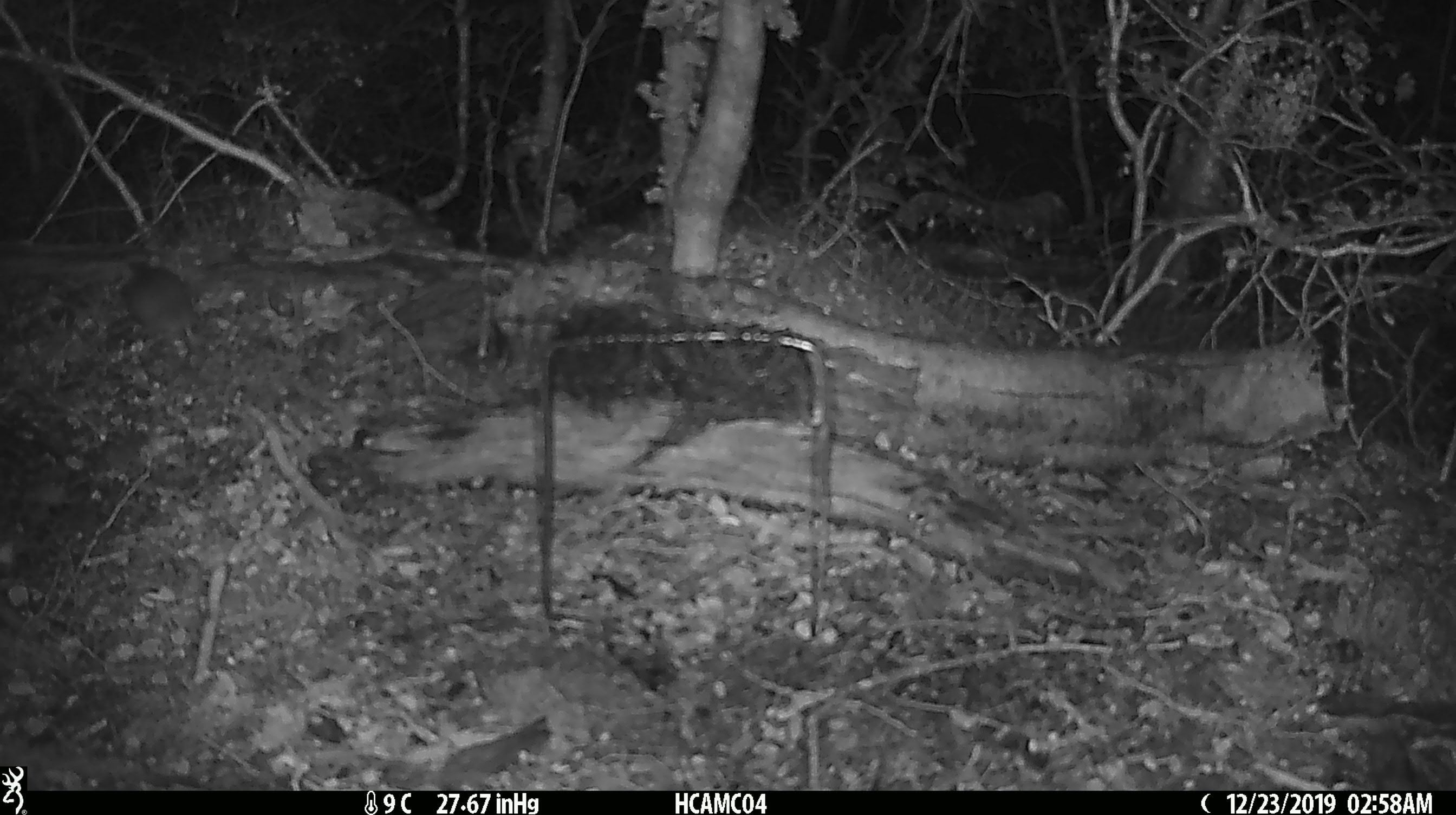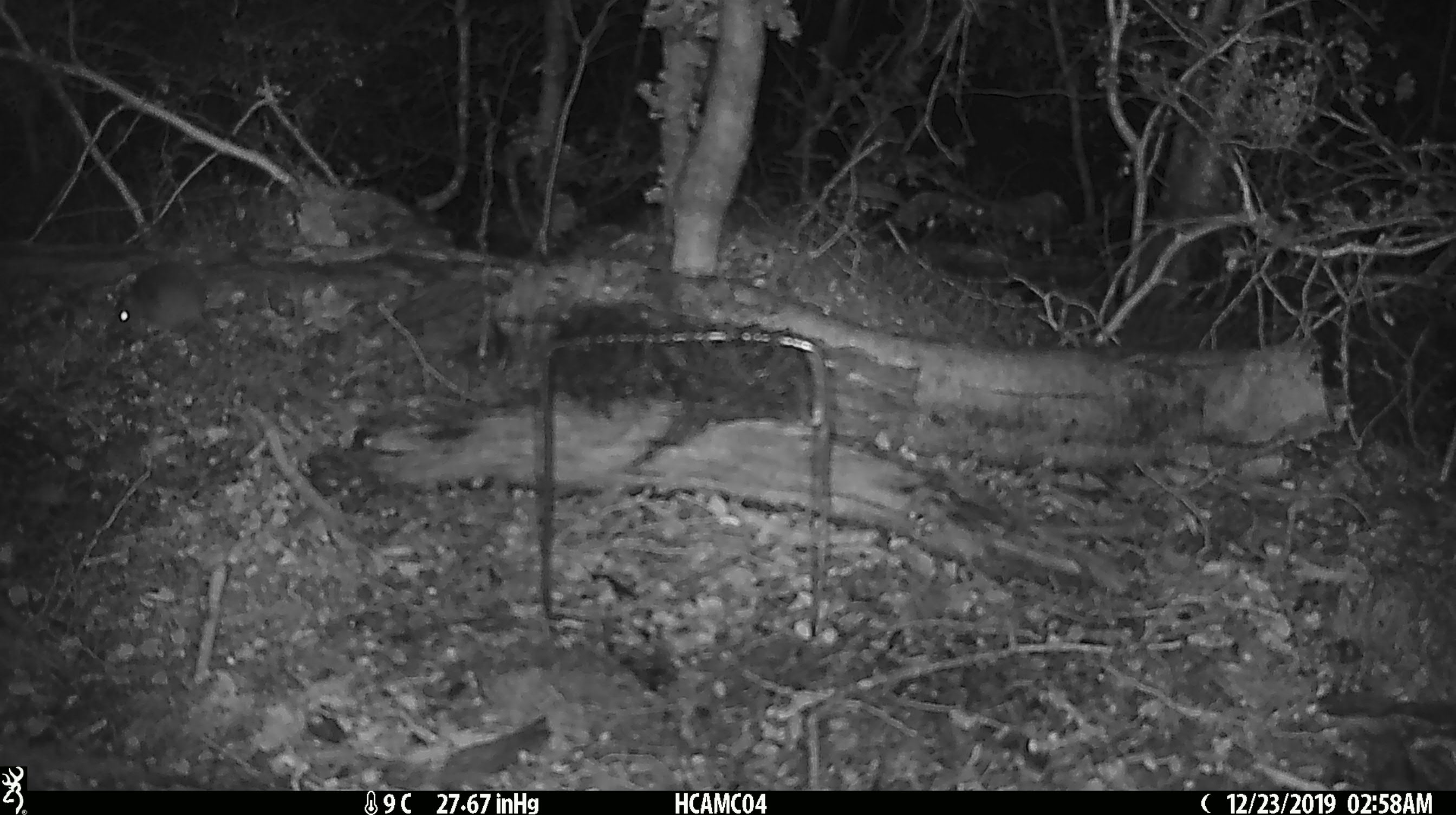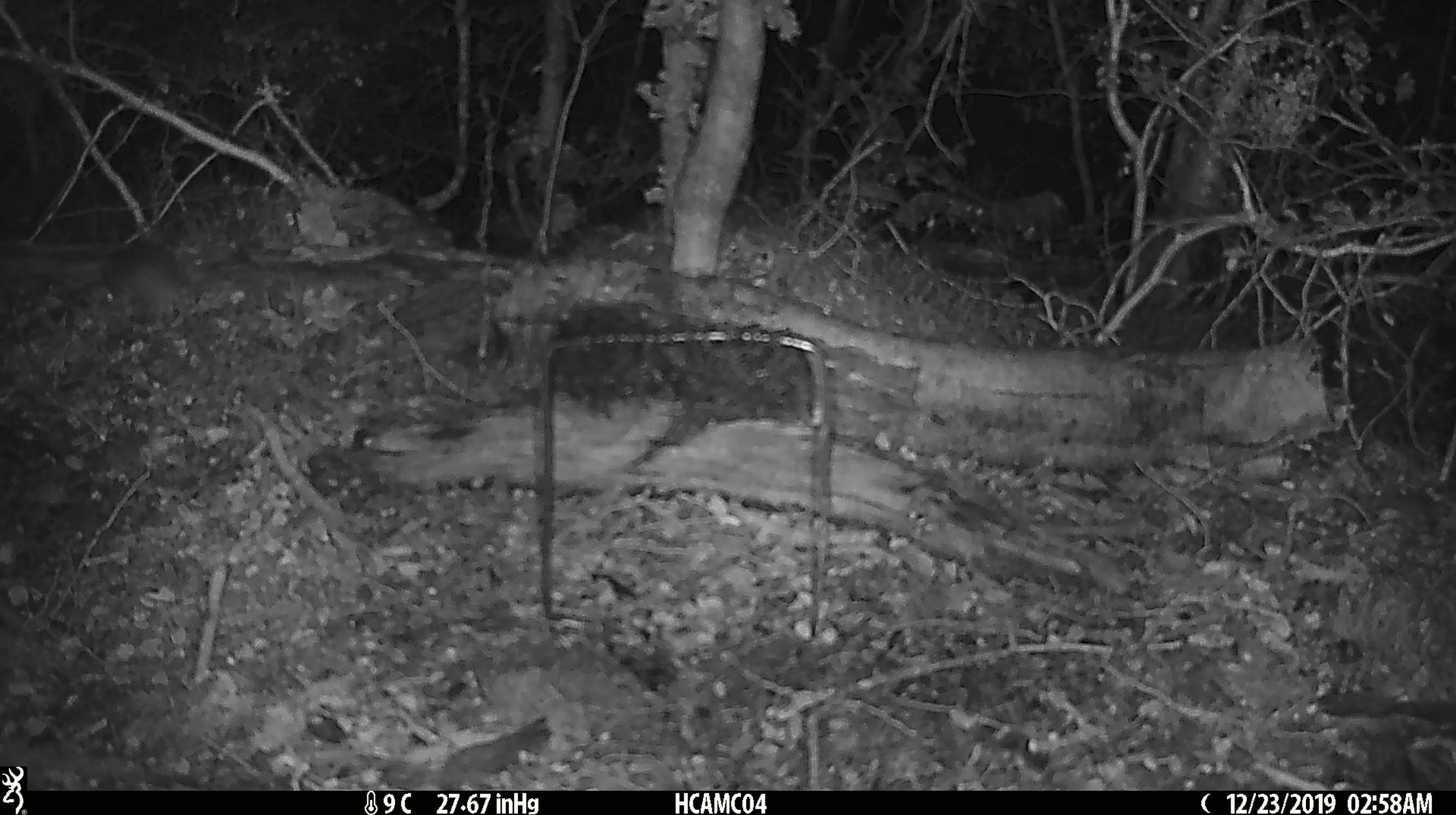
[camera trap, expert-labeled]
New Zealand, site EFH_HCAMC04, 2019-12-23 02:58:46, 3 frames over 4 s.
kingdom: Animalia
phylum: Chordata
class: Mammalia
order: Rodentia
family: Muridae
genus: Mus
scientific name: Mus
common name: mouse